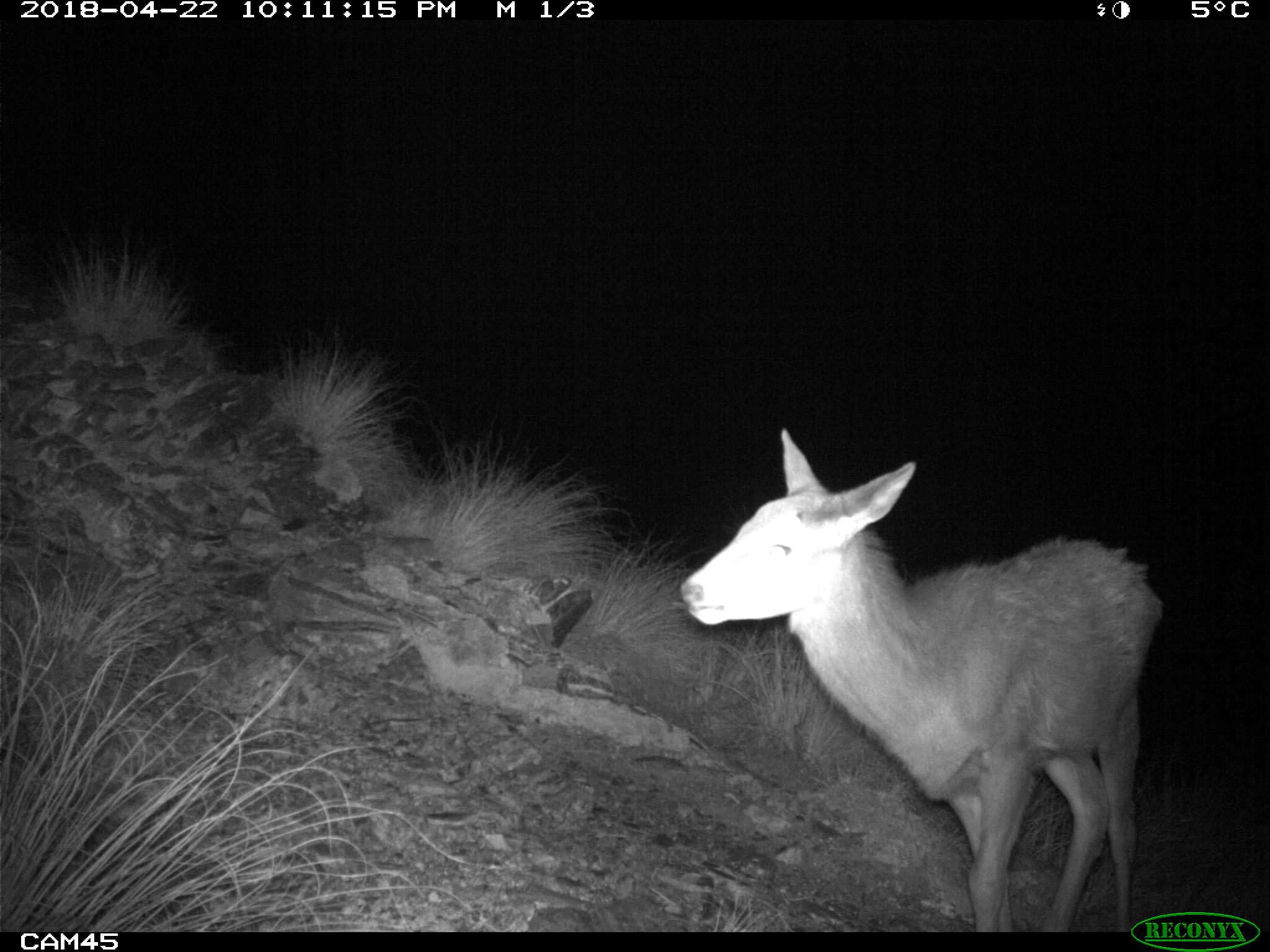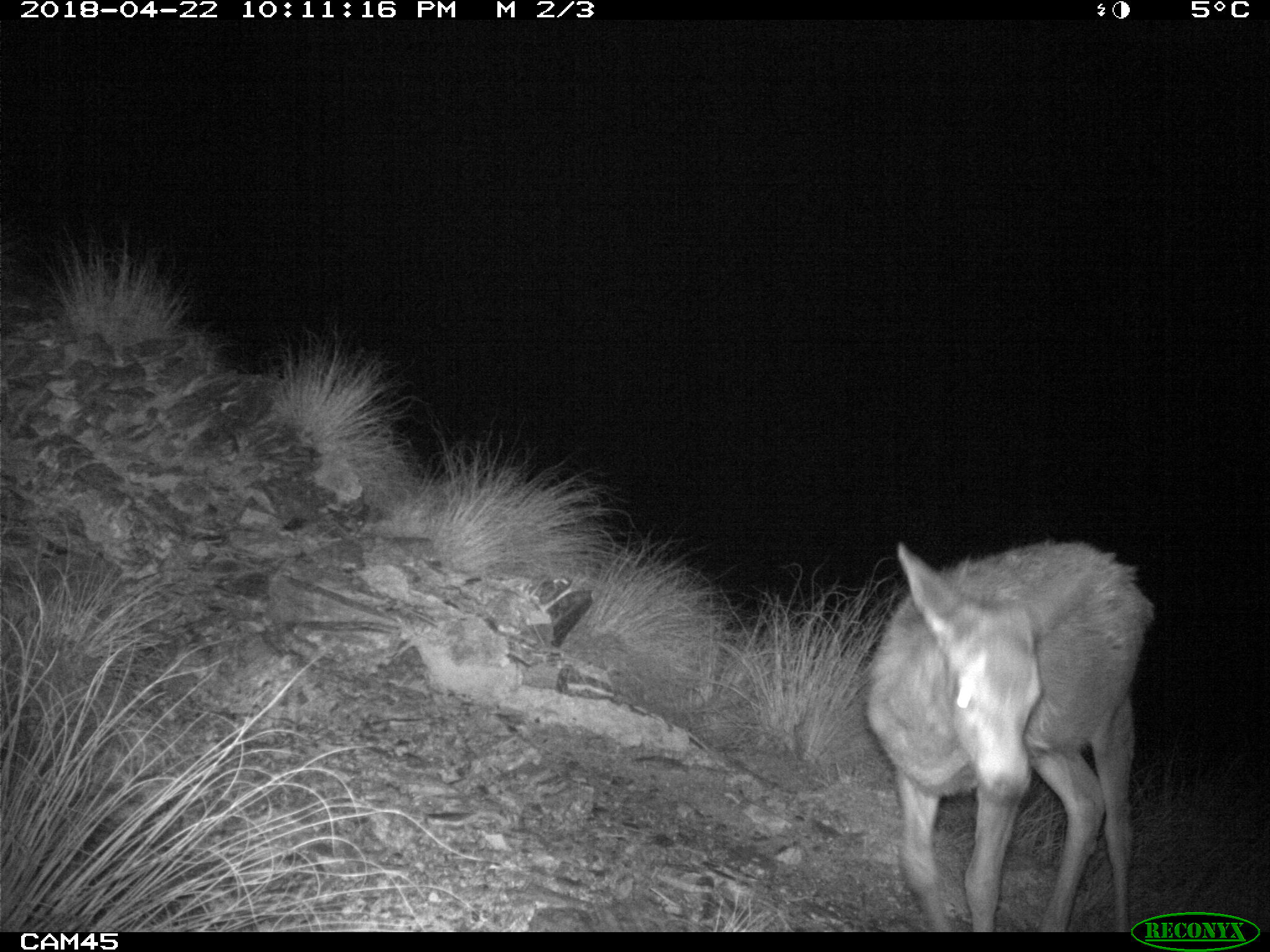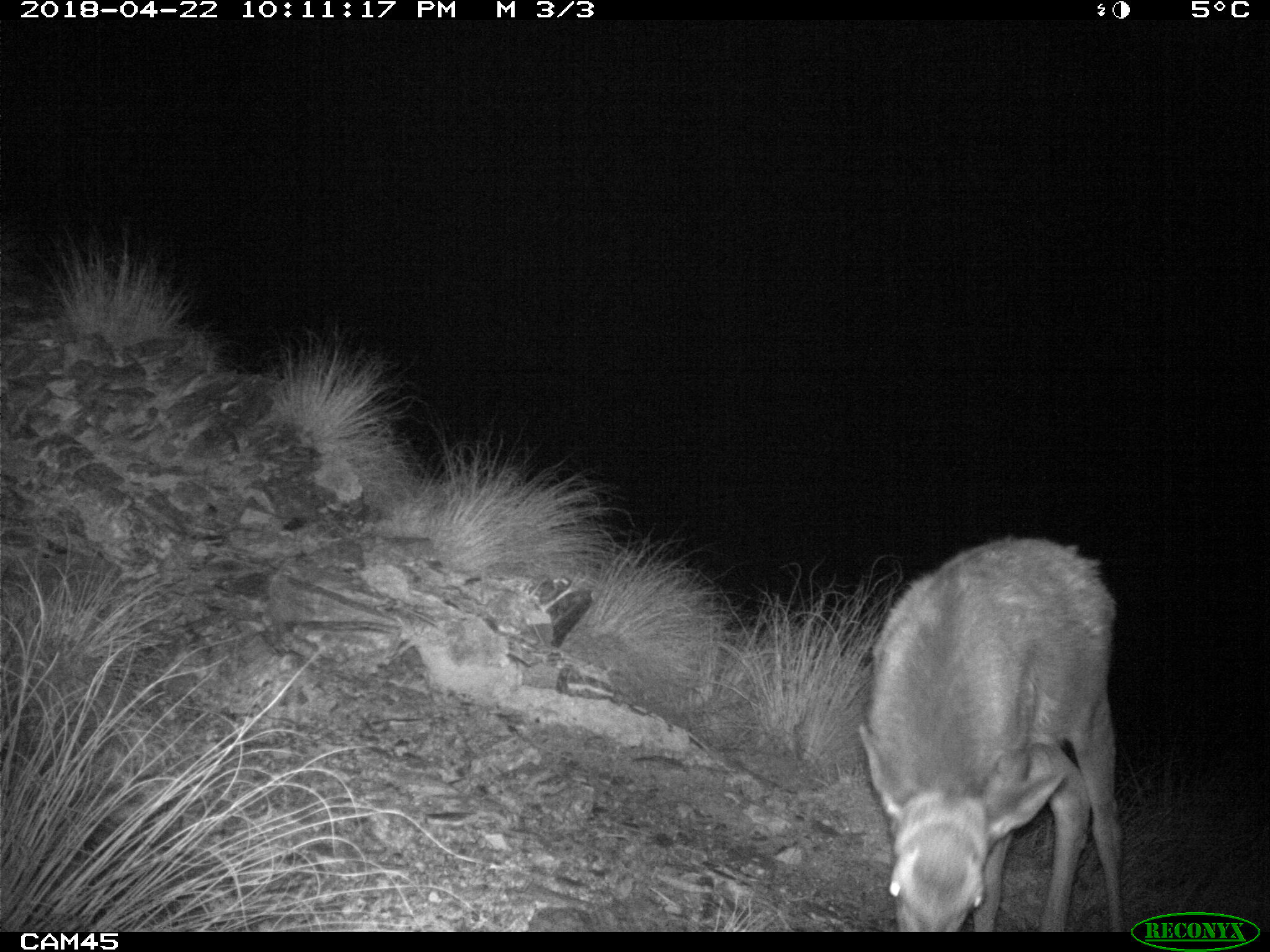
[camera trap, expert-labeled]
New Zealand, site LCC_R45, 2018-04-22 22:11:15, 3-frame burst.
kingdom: Animalia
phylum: Chordata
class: Mammalia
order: Artiodactyla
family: Cervidae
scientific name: Cervidae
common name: deer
Deer (Cervidae).